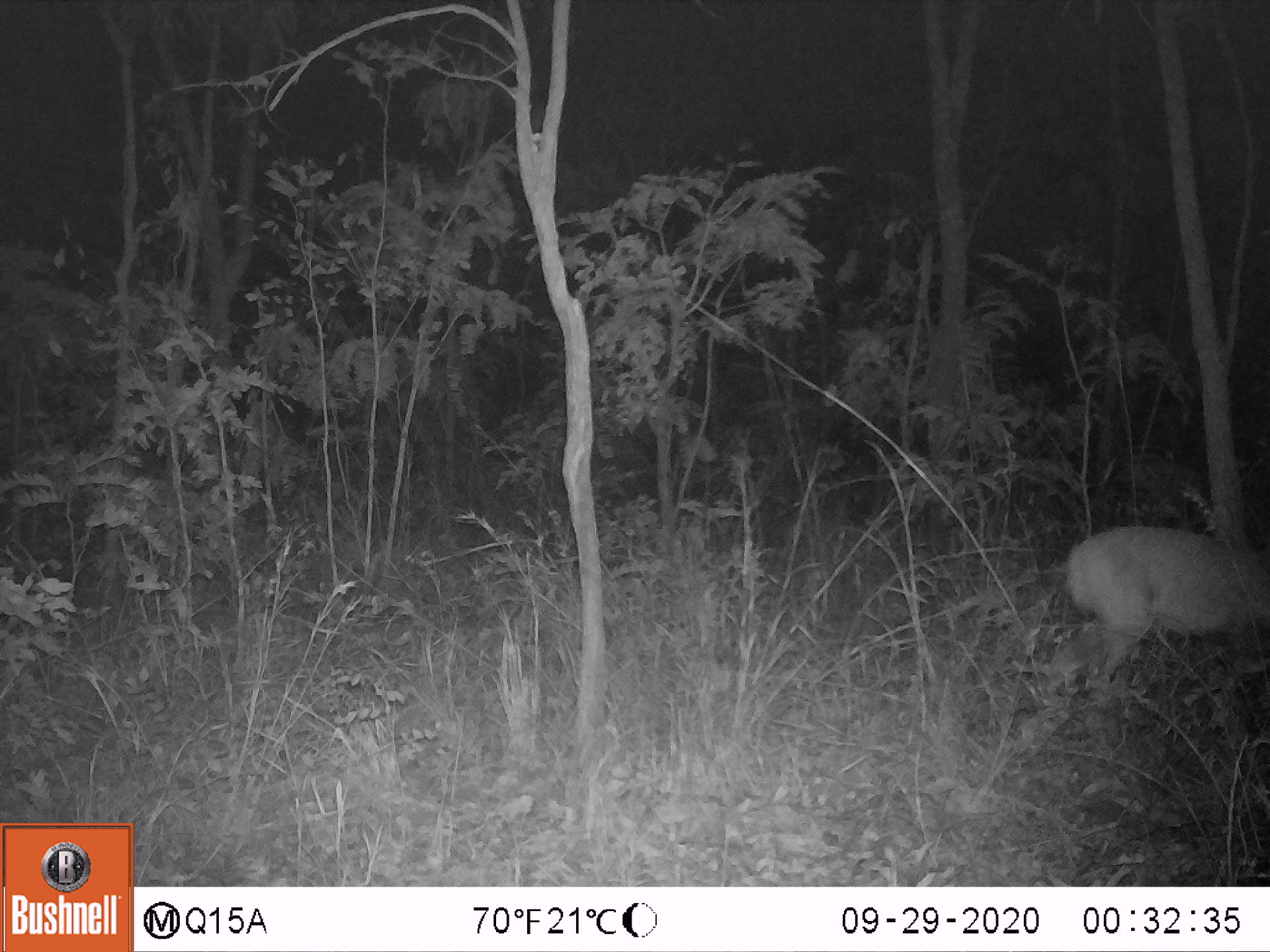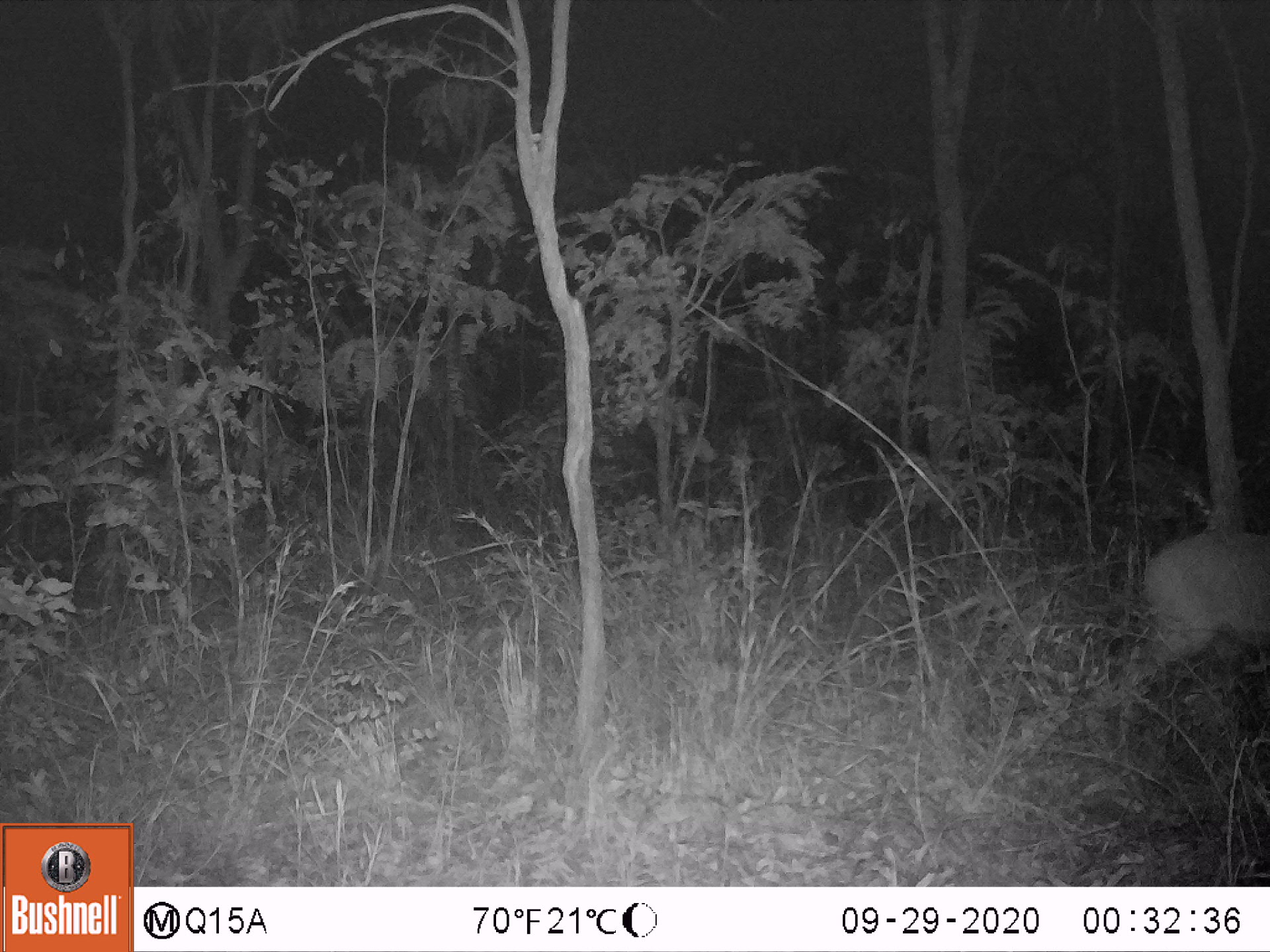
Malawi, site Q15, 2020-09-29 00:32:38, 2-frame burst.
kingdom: Animalia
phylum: Chordata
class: Mammalia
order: Artiodactyla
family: Bovidae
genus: Tragelaphus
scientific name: Tragelaphus sylvaticus sylvaticus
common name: cape bushbuck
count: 1